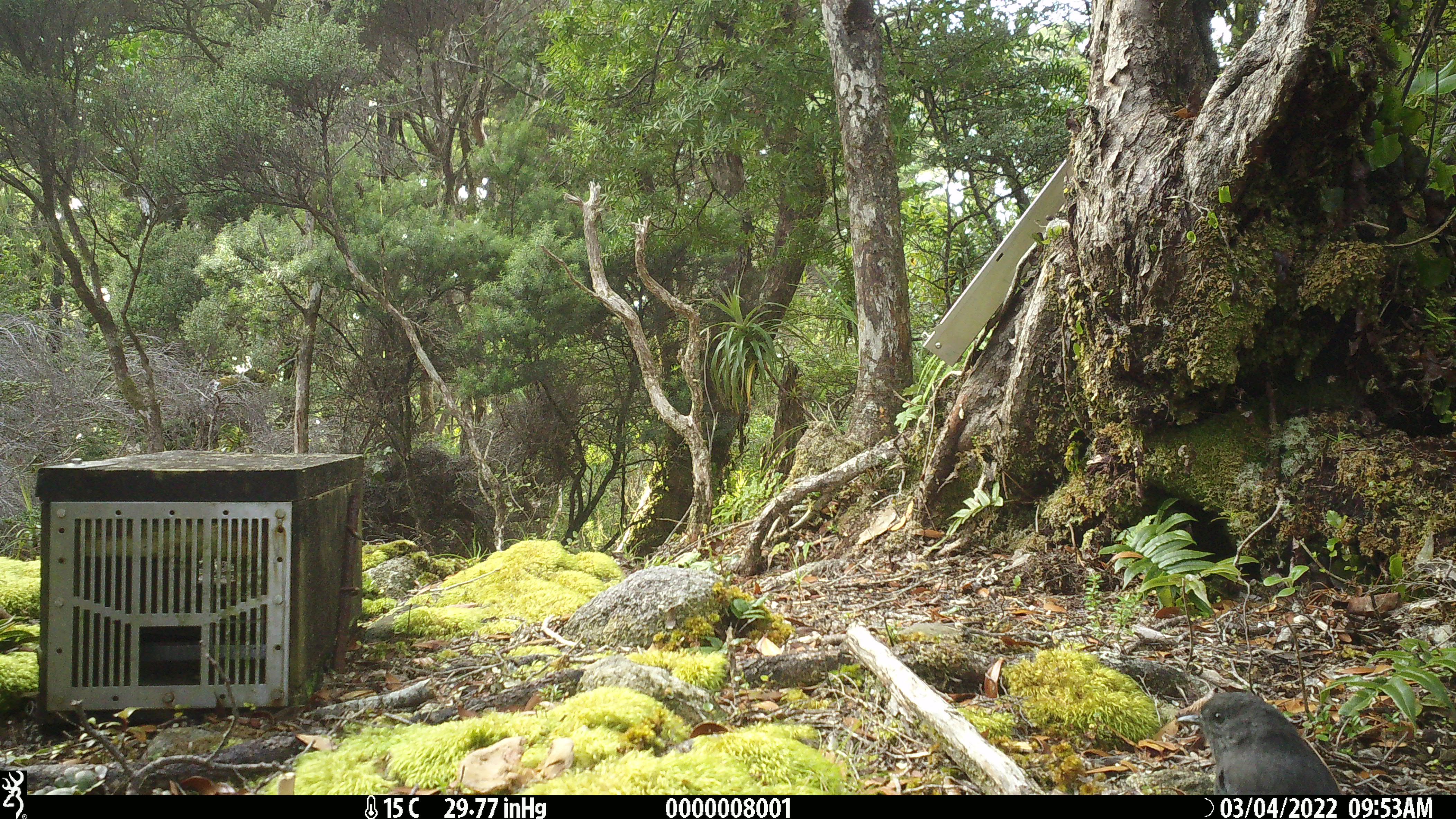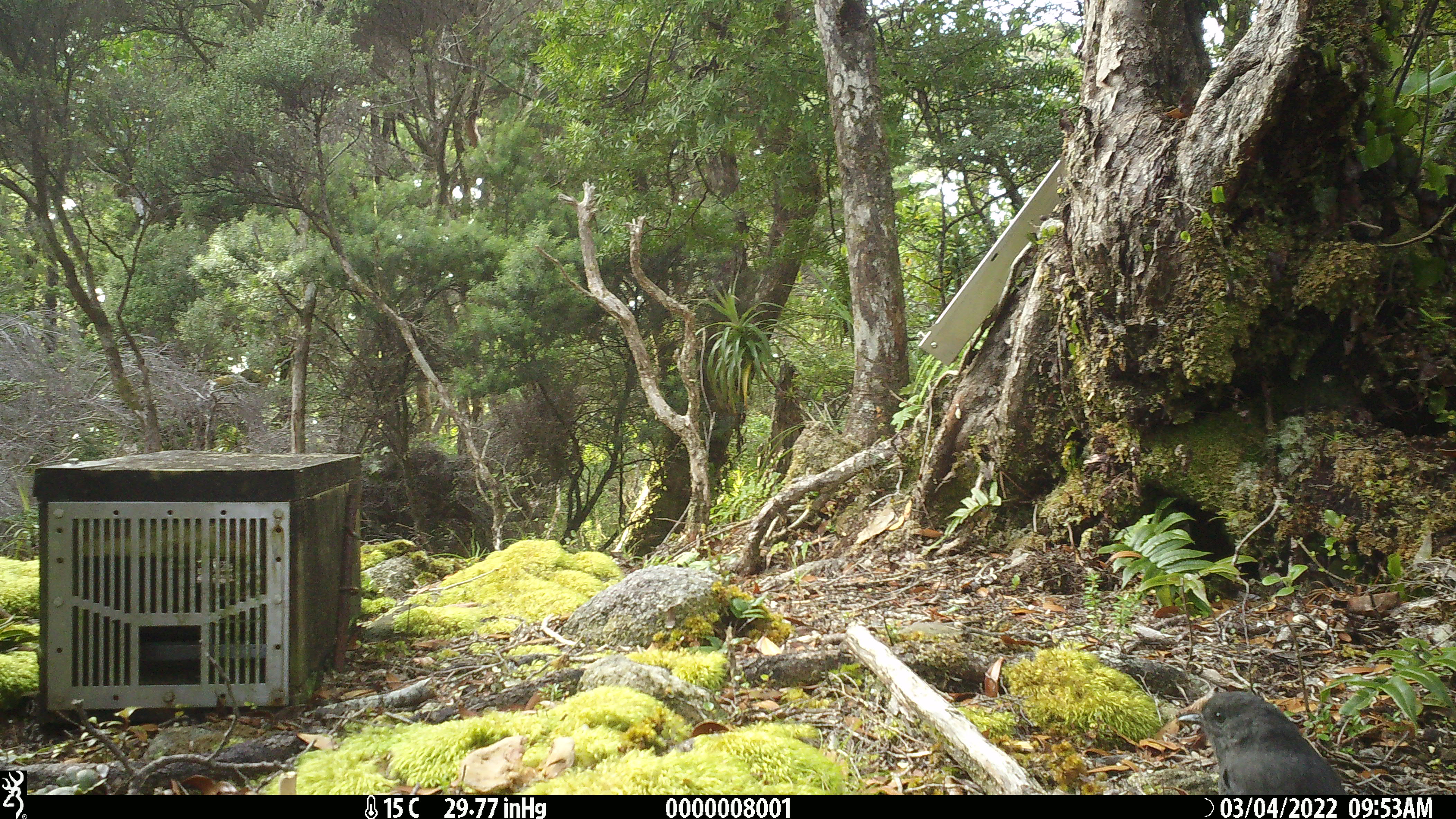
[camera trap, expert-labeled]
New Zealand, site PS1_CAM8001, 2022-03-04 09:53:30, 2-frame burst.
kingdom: Animalia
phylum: Chordata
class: Aves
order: Passeriformes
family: Petroicidae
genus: Petroica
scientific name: Petroica australis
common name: new zealand robin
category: robin